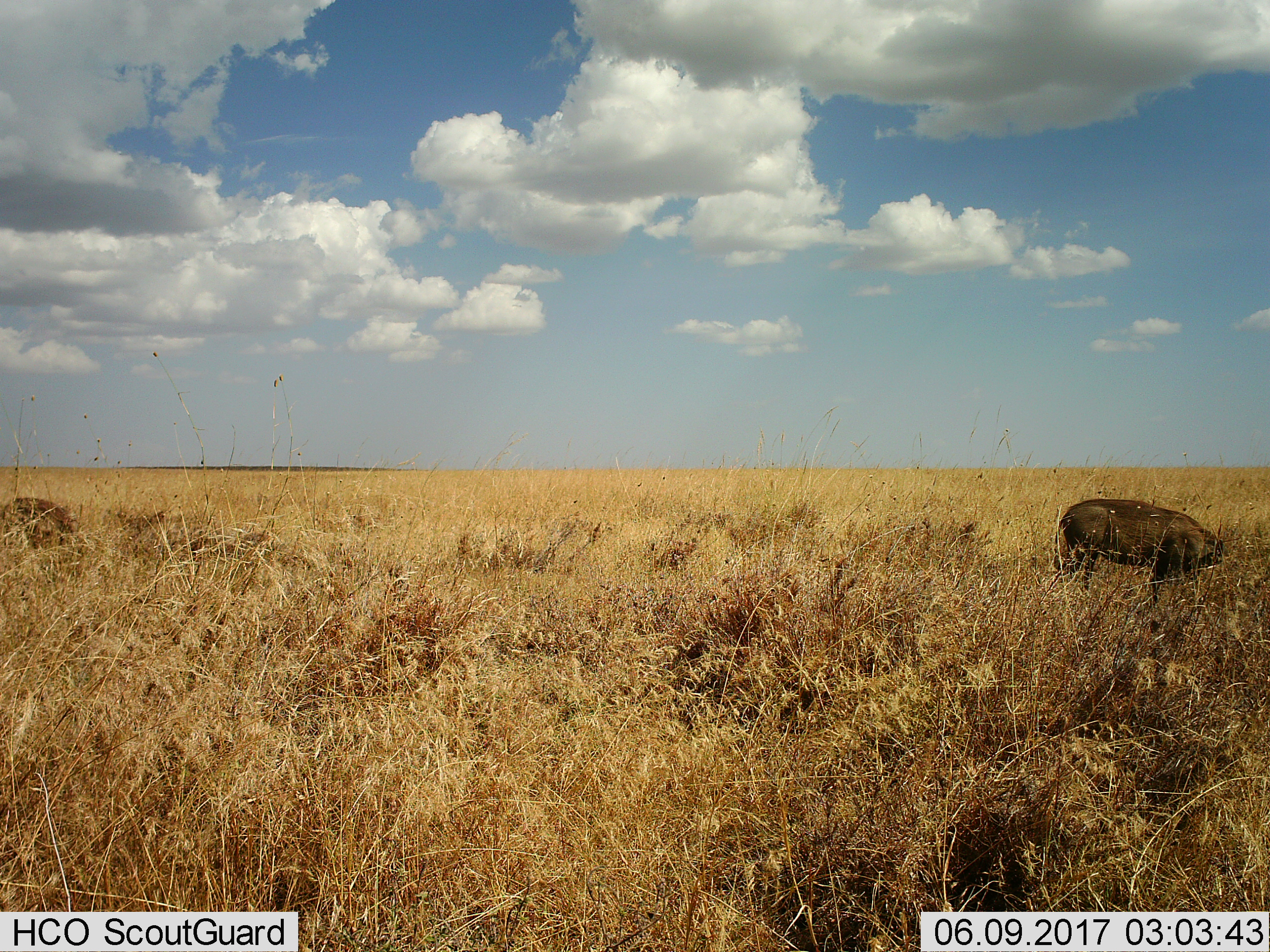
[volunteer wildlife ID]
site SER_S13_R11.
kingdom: Animalia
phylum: Chordata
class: Mammalia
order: Artiodactyla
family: Suidae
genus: Phacochoerus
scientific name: Phacochoerus africanus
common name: warthog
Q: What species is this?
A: Warthog (Phacochoerus africanus).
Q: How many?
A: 2.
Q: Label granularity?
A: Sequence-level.